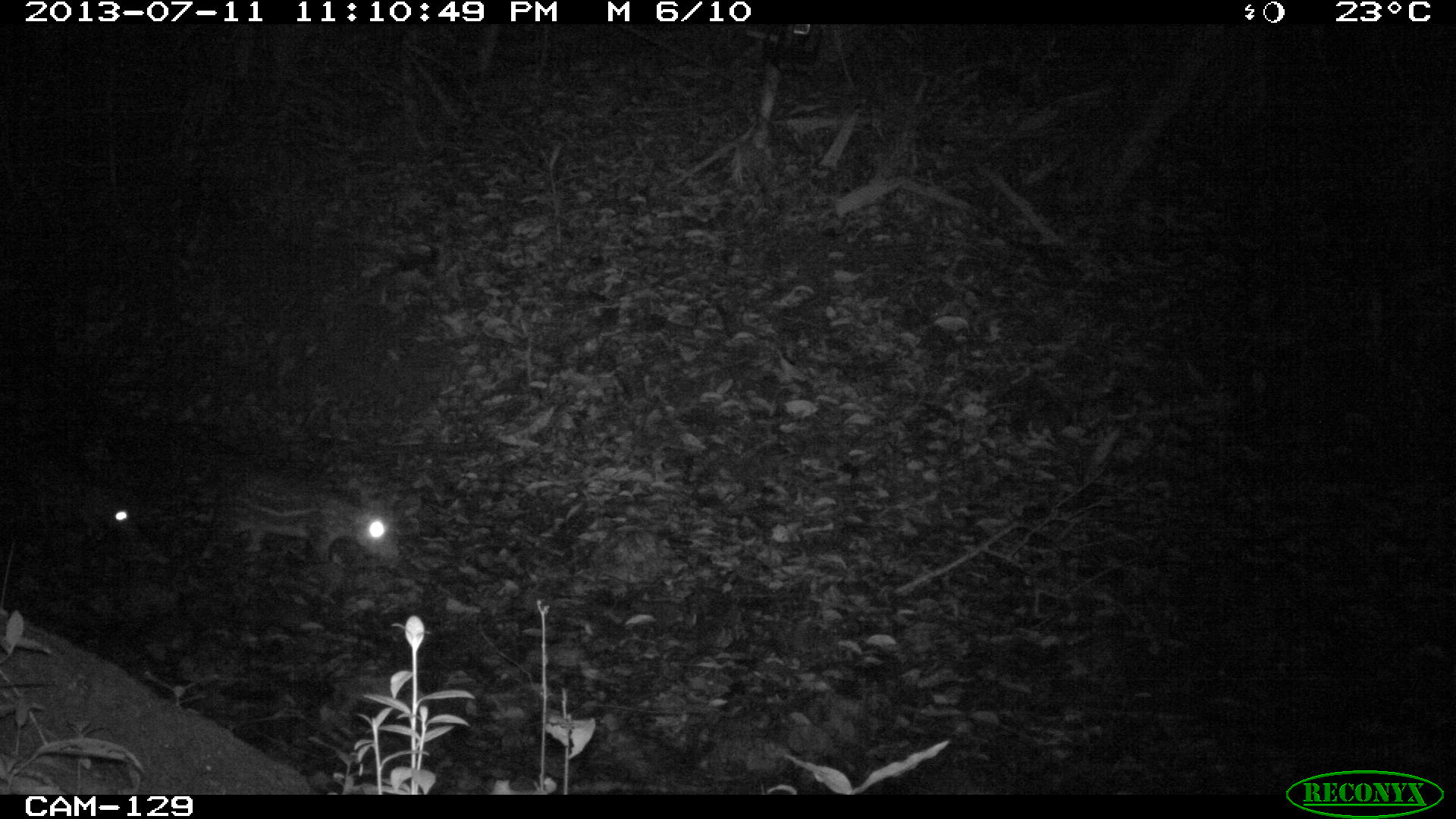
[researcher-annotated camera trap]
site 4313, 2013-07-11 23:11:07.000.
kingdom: Animalia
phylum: Chordata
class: Mammalia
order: Rodentia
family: Cuniculidae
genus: Cuniculus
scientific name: Cuniculus paca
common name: lowland paca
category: agouti paca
Agouti paca (lowland paca) (Cuniculus paca), count 2.